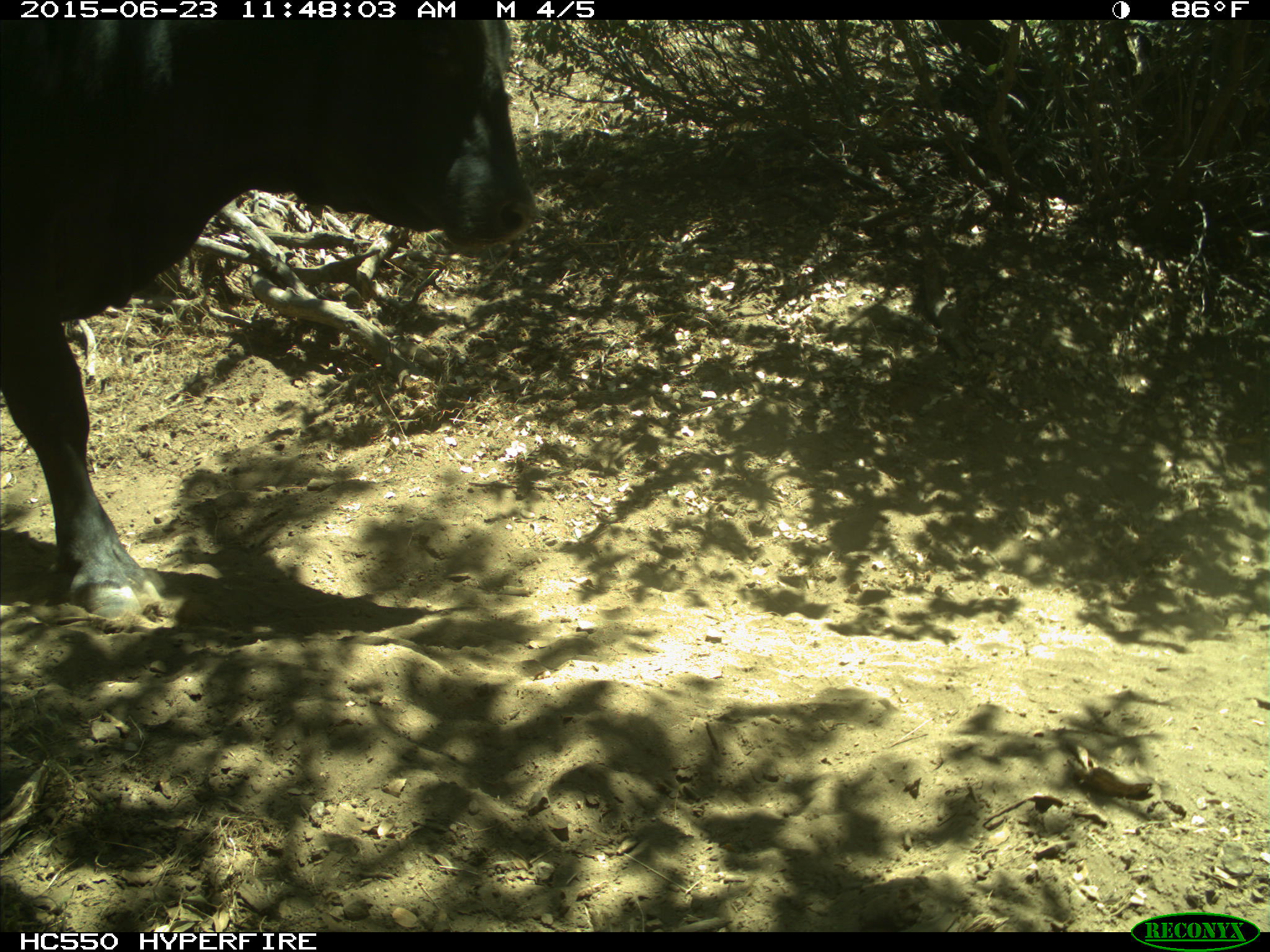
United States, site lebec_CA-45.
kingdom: Animalia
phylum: Chordata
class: Mammalia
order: Artiodactyla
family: Bovidae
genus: Bos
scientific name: Bos taurus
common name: domestic cow